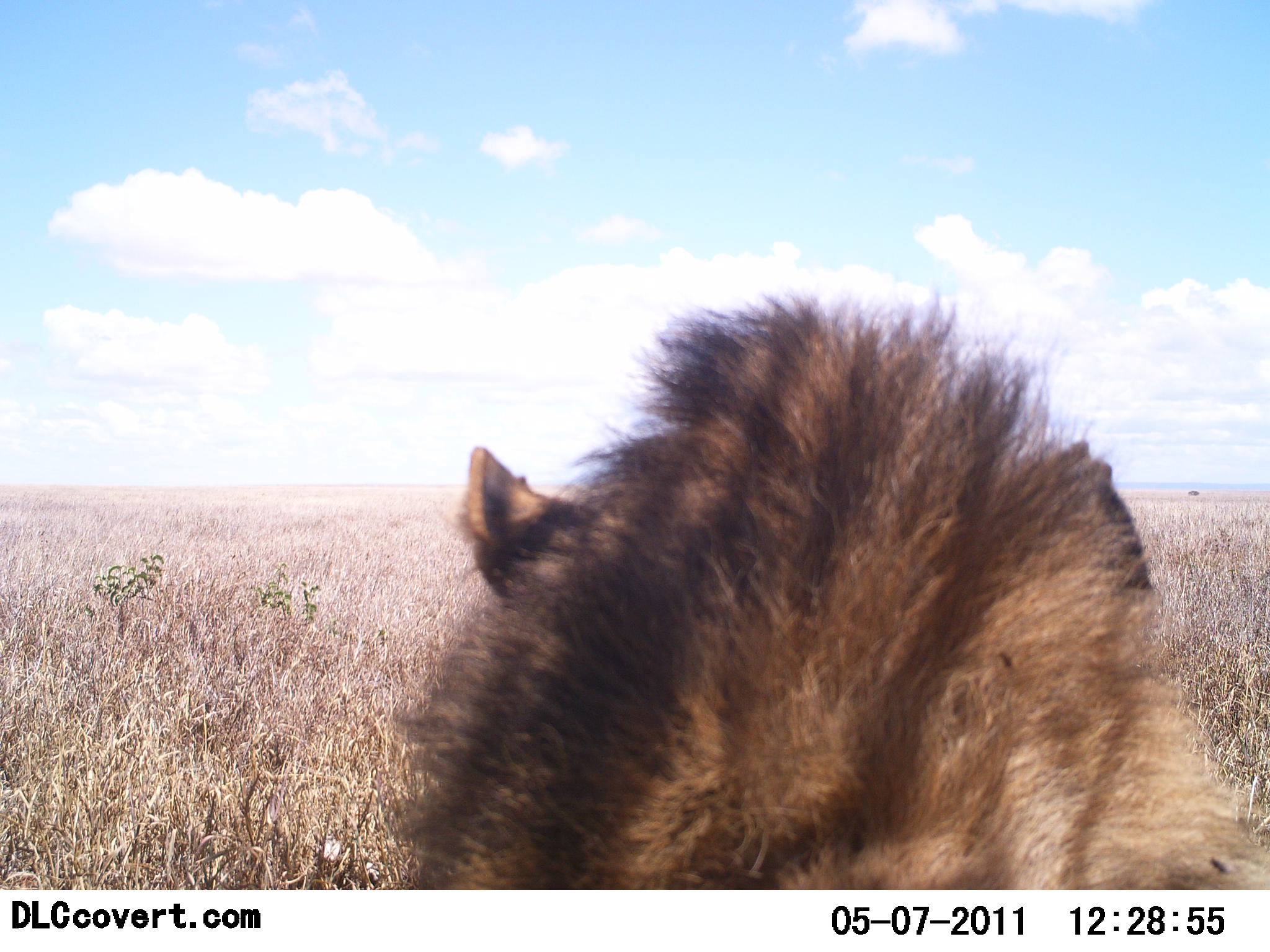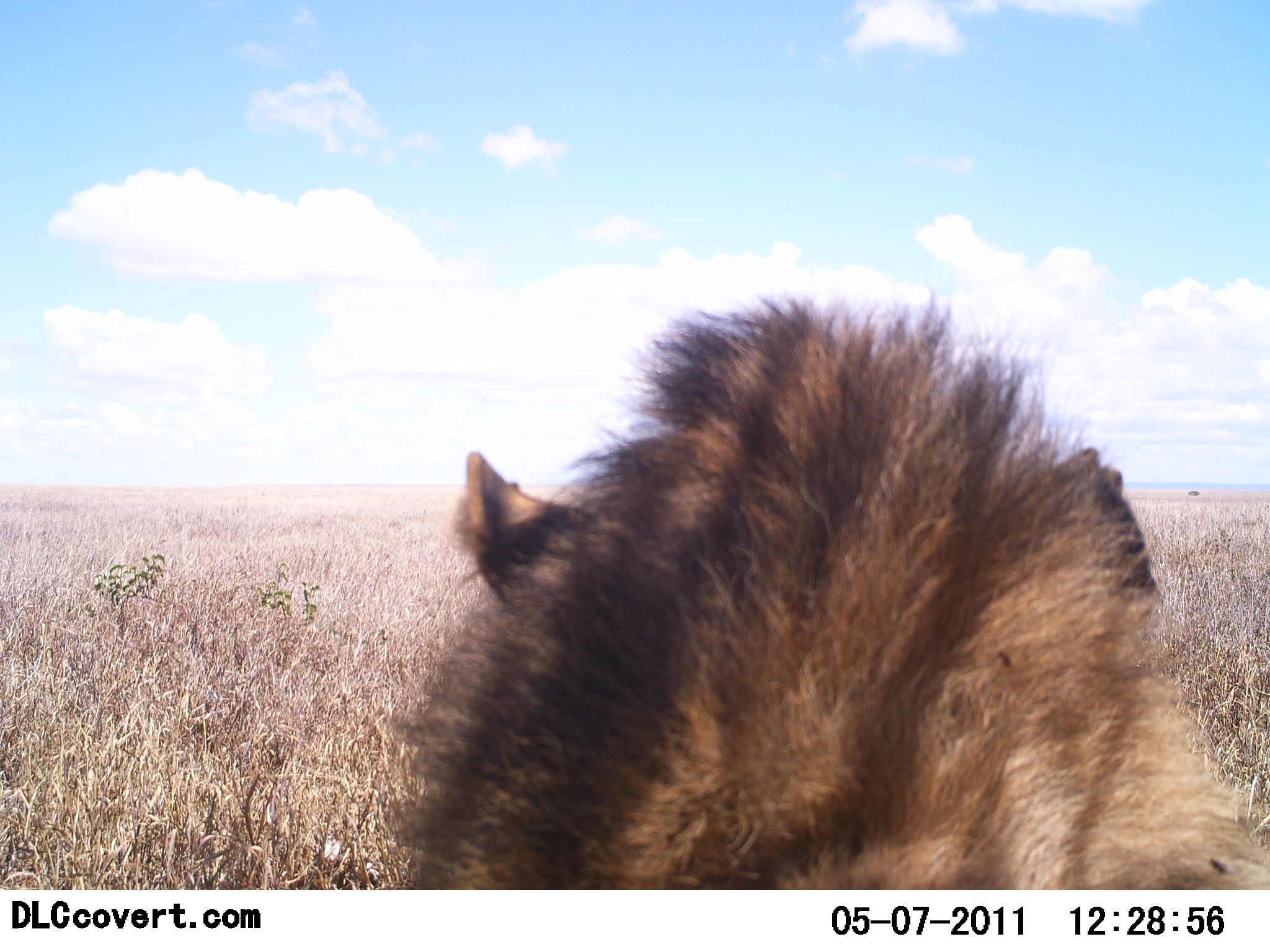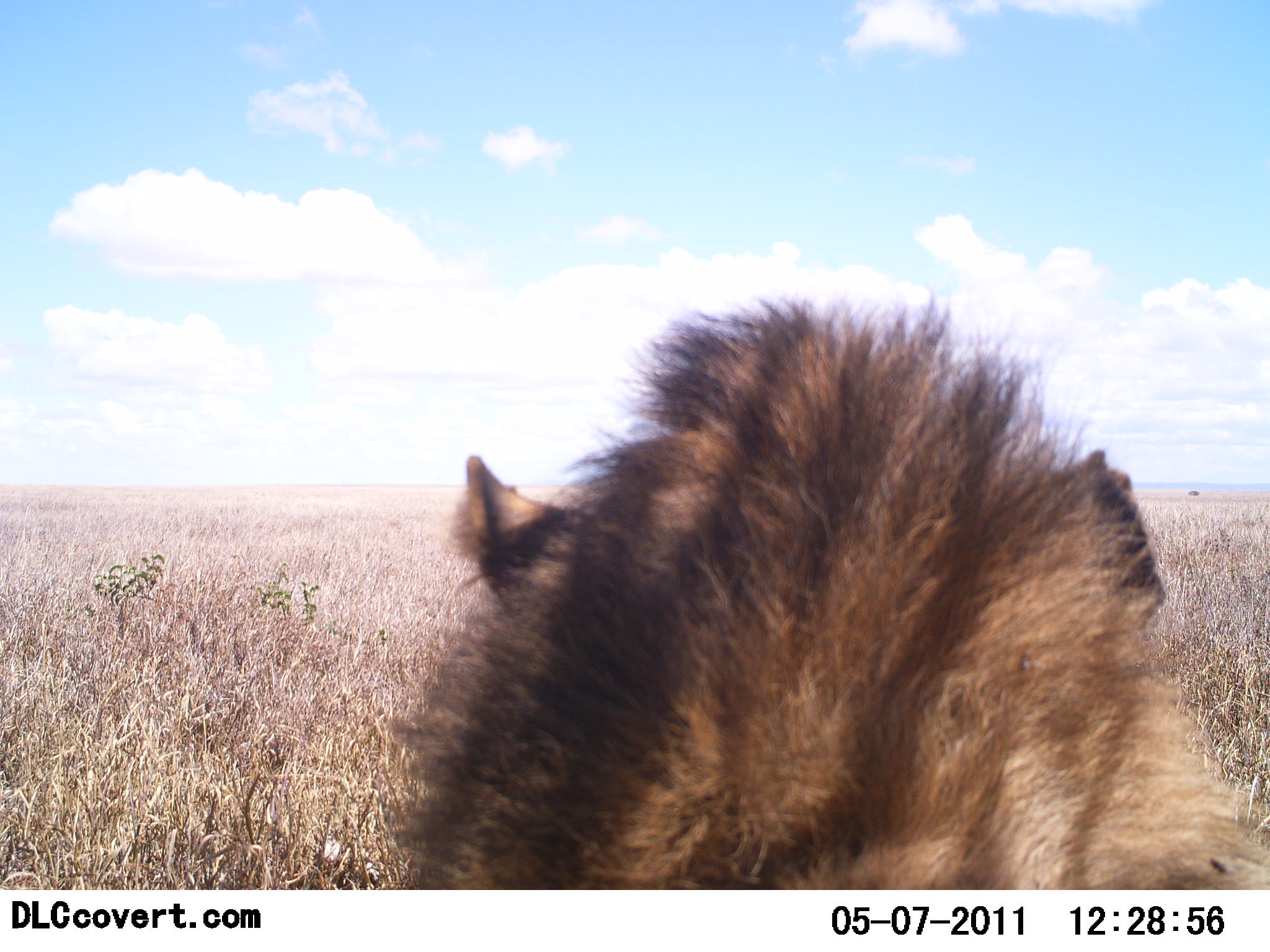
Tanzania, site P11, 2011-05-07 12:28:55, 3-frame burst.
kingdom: Animalia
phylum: Chordata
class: Mammalia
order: Carnivora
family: Felidae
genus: Panthera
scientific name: Panthera leo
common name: lion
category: lionmale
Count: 1.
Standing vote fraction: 18%.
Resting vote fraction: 82%.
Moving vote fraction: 0%.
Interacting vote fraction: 0%.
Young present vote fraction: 0%.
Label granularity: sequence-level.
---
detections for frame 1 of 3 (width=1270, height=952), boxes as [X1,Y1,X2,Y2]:
animal: [372,283,1268,889]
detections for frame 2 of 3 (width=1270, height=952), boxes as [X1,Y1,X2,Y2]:
animal: [389,281,1269,889]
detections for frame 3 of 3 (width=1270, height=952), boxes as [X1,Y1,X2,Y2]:
animal: [382,281,1269,889]